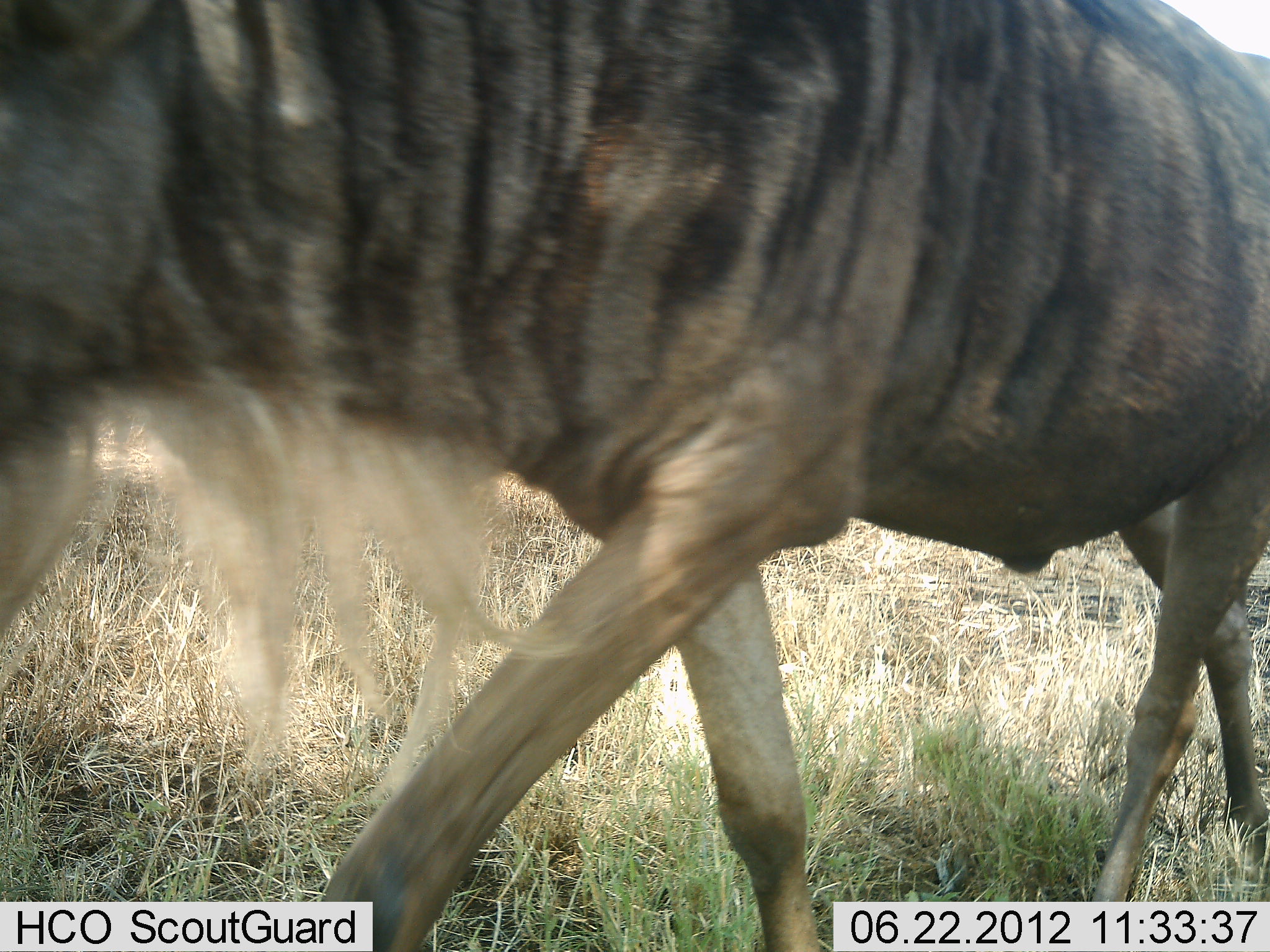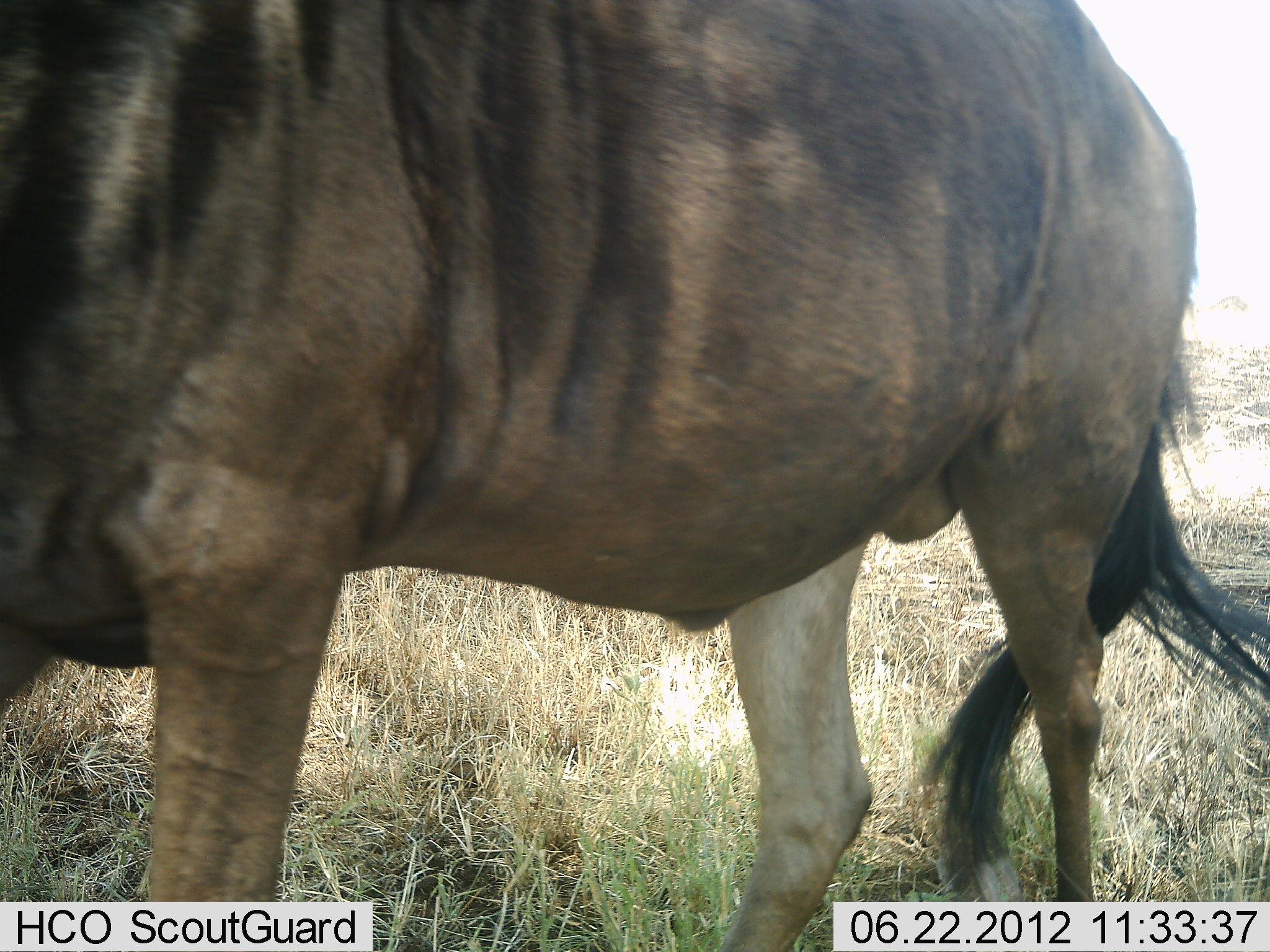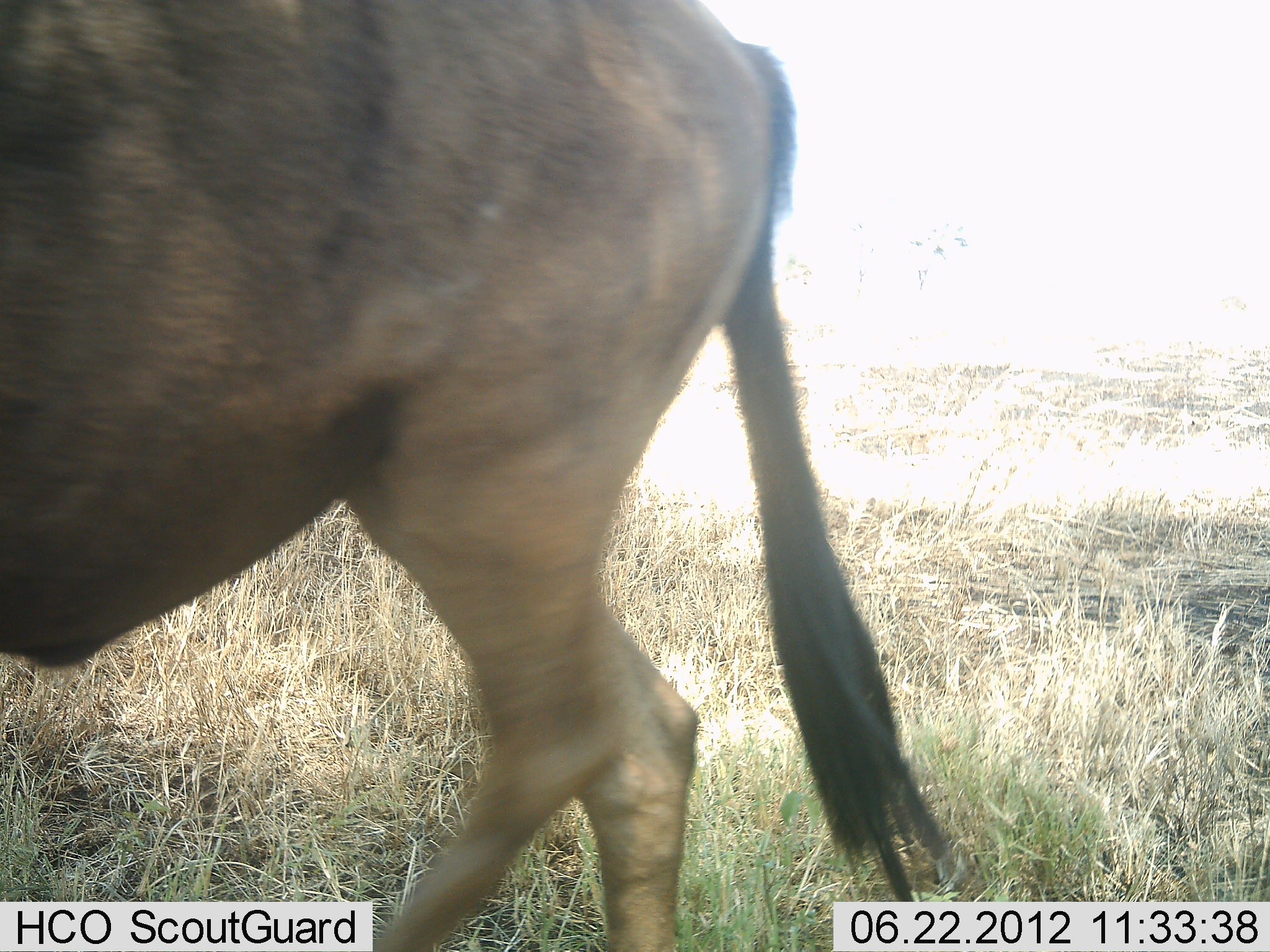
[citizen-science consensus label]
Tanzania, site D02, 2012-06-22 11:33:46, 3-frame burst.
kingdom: Animalia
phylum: Chordata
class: Mammalia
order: Artiodactyla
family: Bovidae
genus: Connochaetes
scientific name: Connochaetes taurinus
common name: blue wildebeest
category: wildebeest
Wildebeest (blue wildebeest) (Connochaetes taurinus), count 1. Behavior (volunteer vote fractions): standing 0%, resting 0%, moving 100%, interacting 0%. Young present (vote fraction): 0%. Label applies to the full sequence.